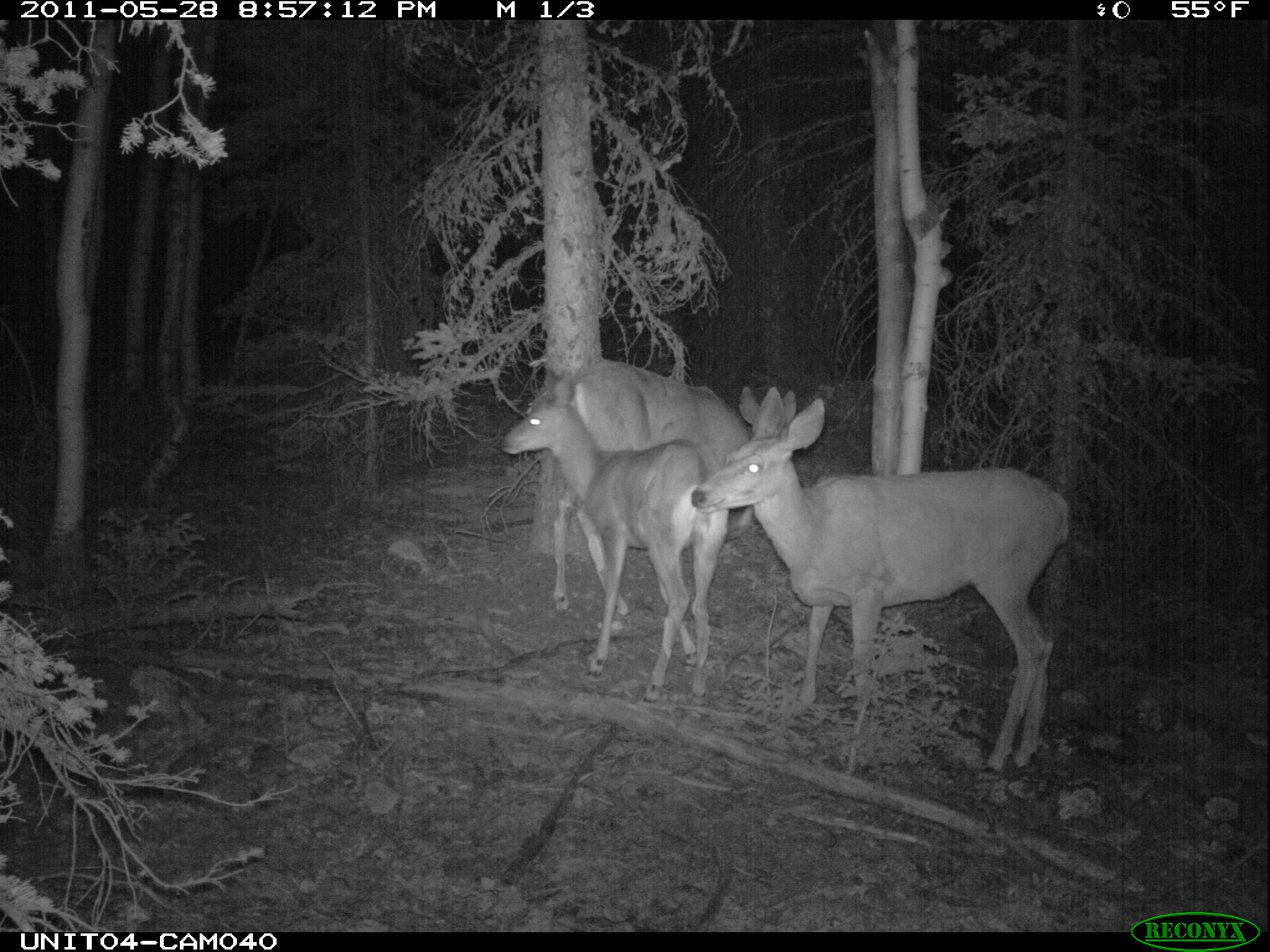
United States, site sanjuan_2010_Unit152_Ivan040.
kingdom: Animalia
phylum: Chordata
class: Mammalia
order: Artiodactyla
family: Cervidae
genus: Odocoileus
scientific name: Odocoileus hemionus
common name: mule deer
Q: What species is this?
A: Odocoileus hemionus (mule deer).